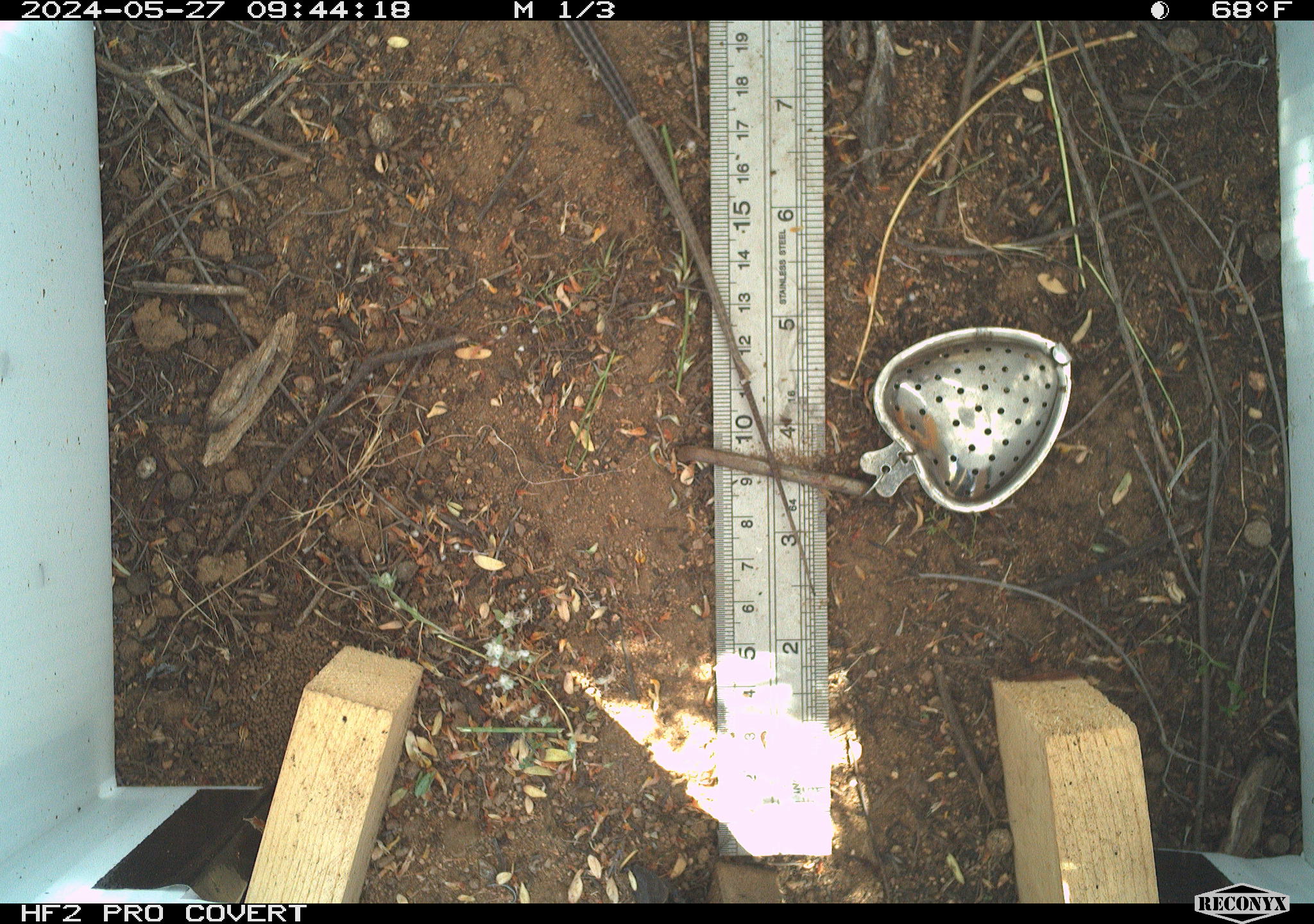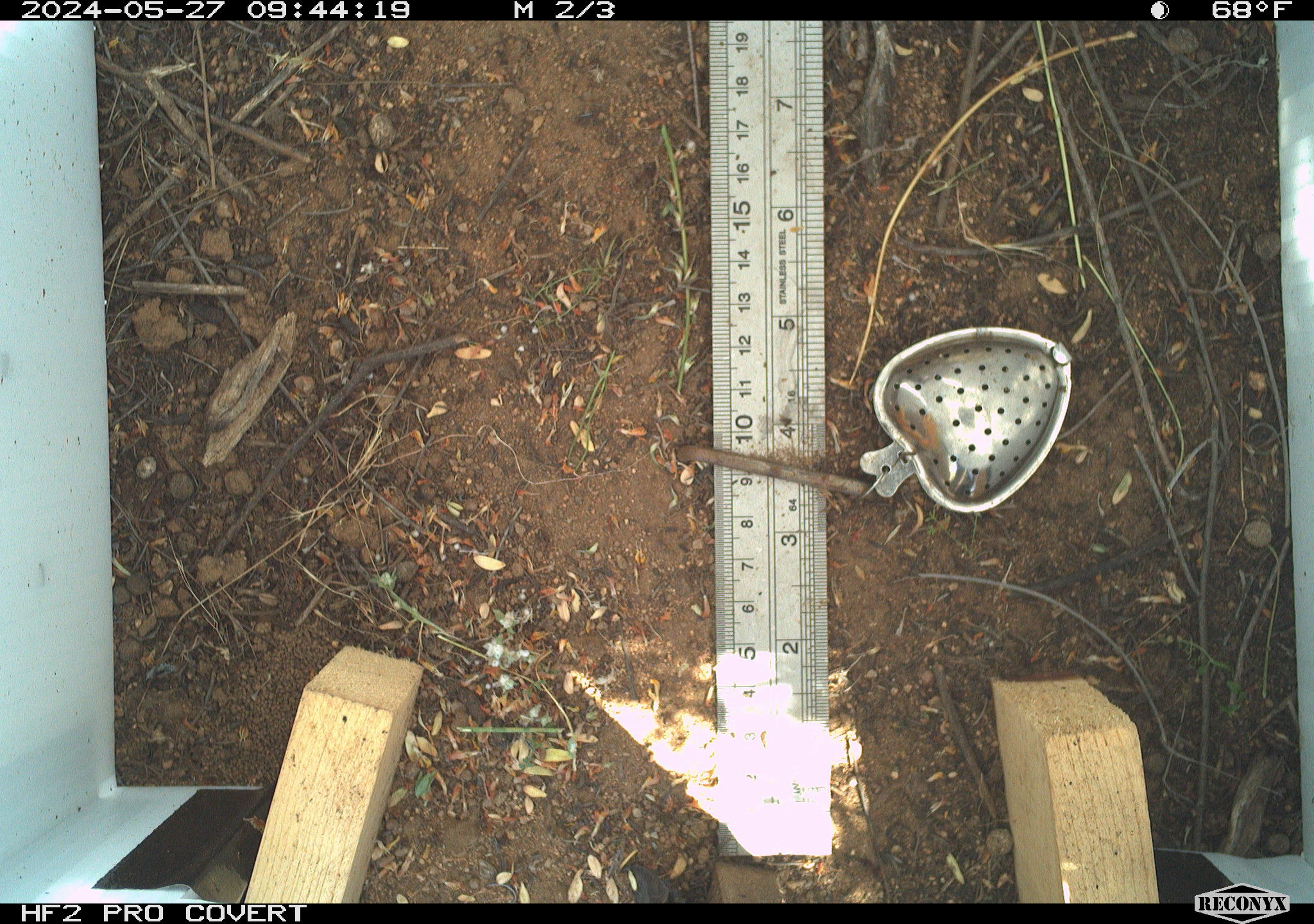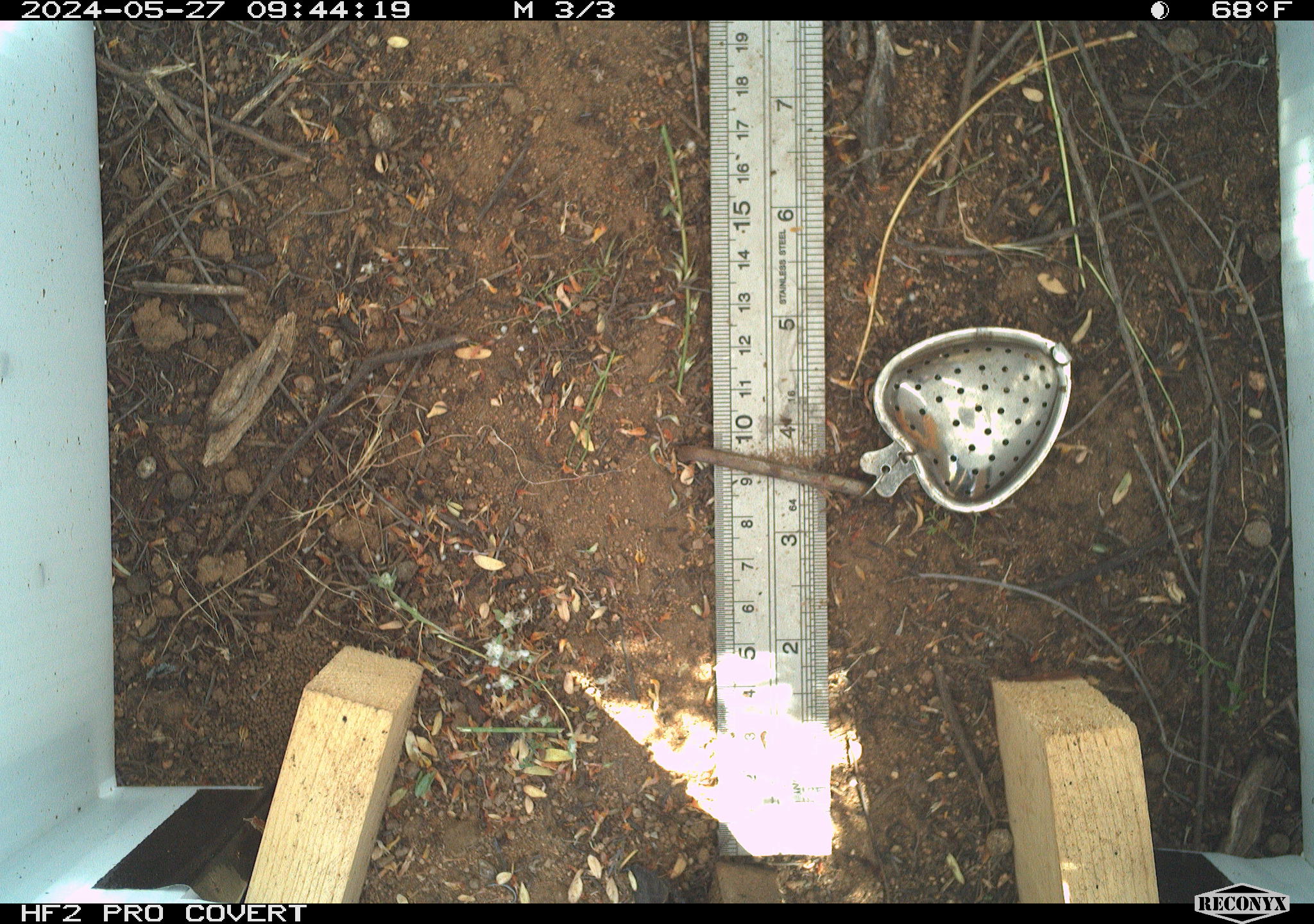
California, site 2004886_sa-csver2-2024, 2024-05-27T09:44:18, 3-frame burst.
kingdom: Animalia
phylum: Chordata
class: Reptilia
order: Squamata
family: Scincidae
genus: Plestiodon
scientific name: Plestiodon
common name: blue-tailed skinks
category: plestiodon species